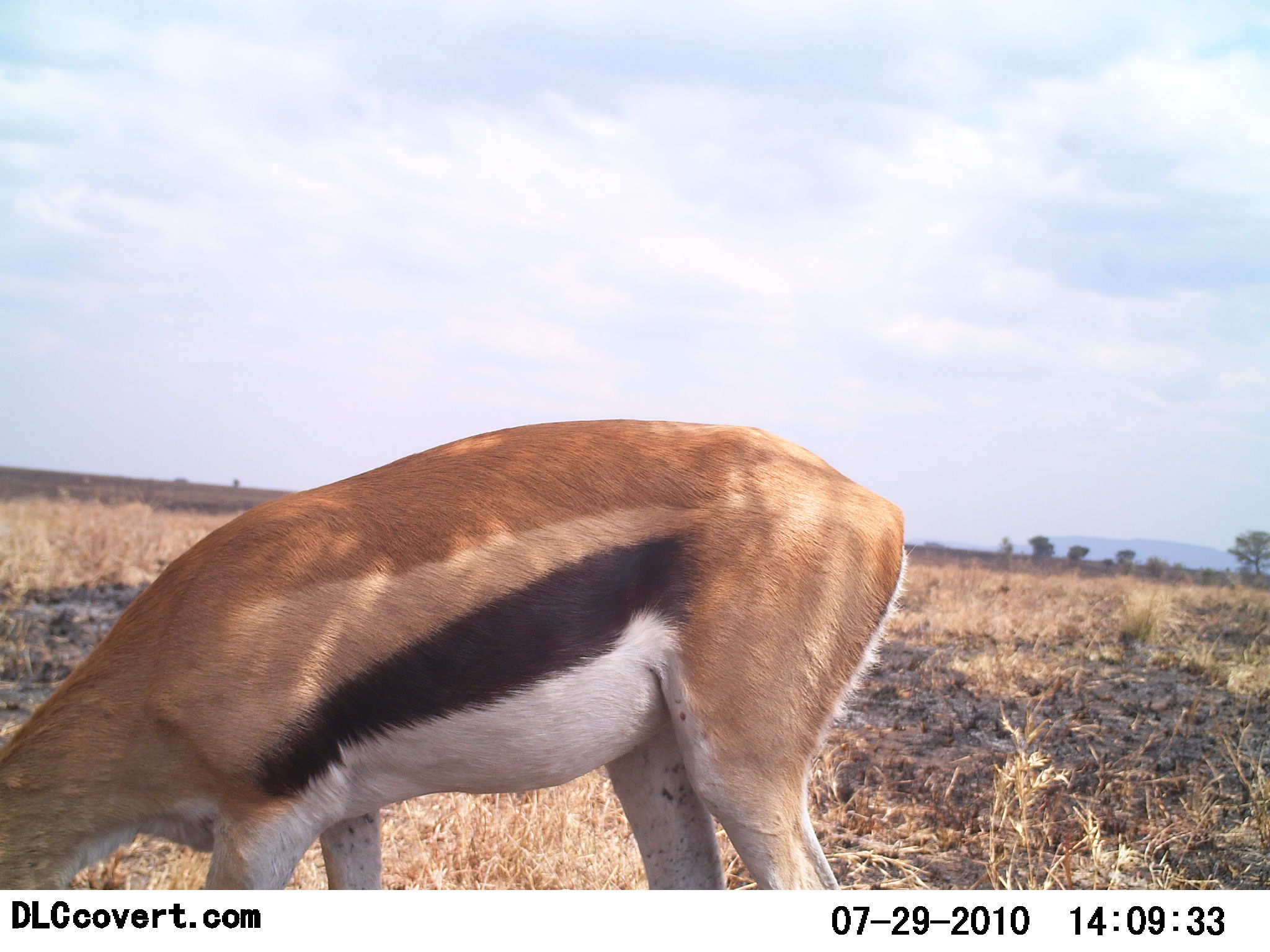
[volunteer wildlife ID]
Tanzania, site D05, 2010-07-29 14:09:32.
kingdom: Animalia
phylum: Chordata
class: Mammalia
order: Artiodactyla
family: Bovidae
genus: Eudorcas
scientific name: Eudorcas thomsonii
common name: thomson's gazelle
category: gazellethomsons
Gazellethomsons (thomson's gazelle) (Eudorcas thomsonii), count 1. Behavior (volunteer vote fractions): standing 8%, resting 0%, moving 0%, interacting 0%. Young present (vote fraction): 0%. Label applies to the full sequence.